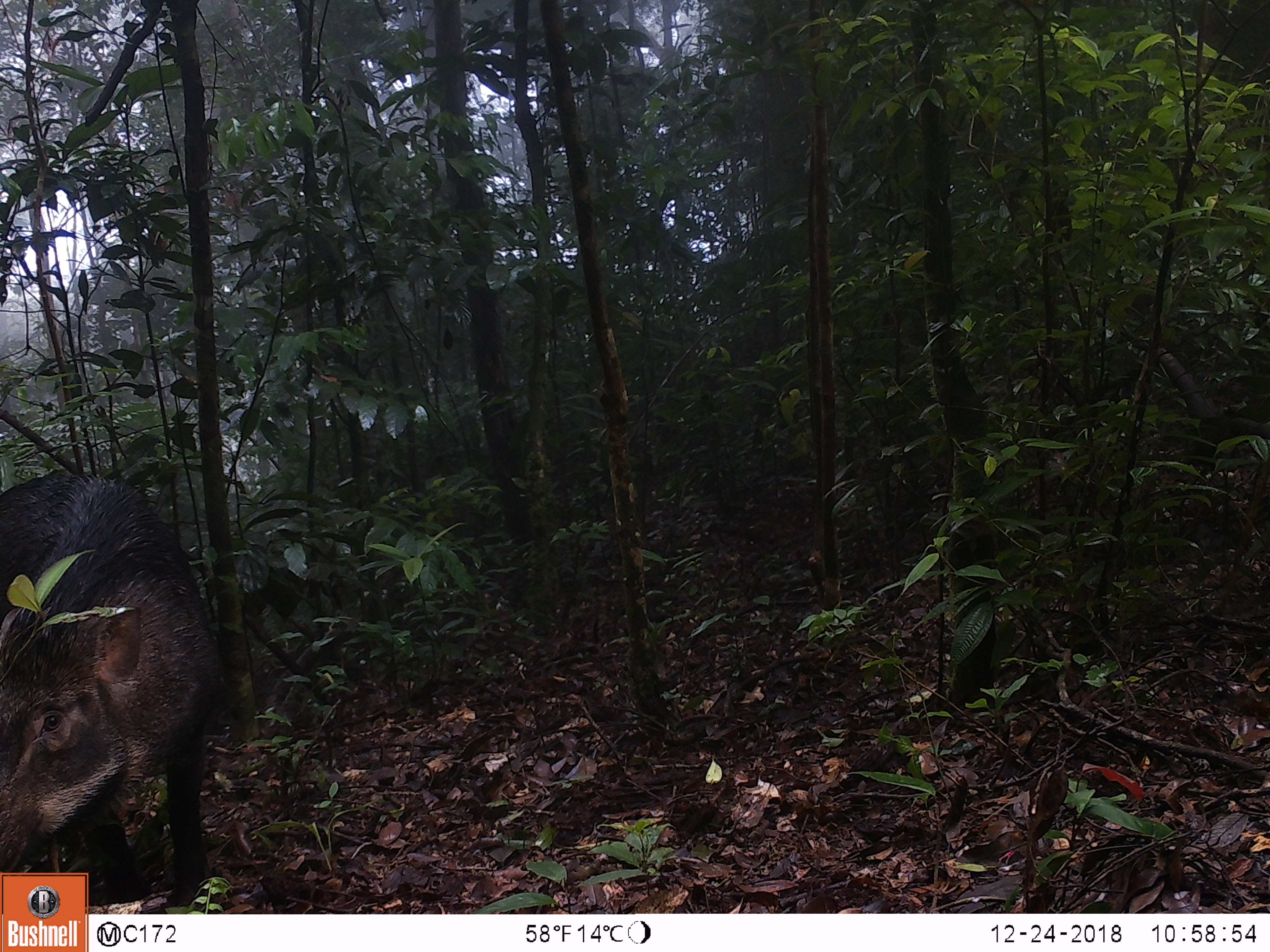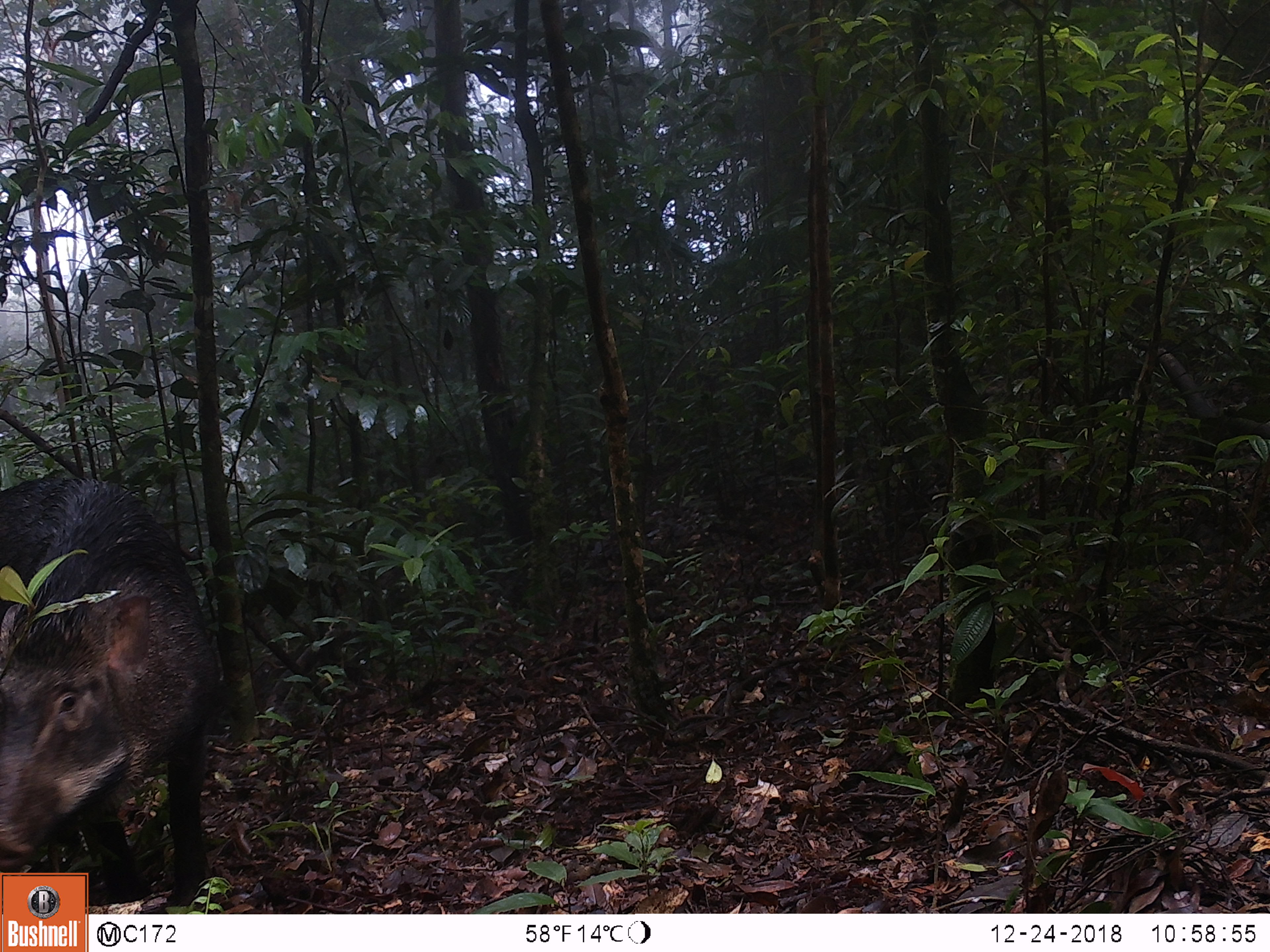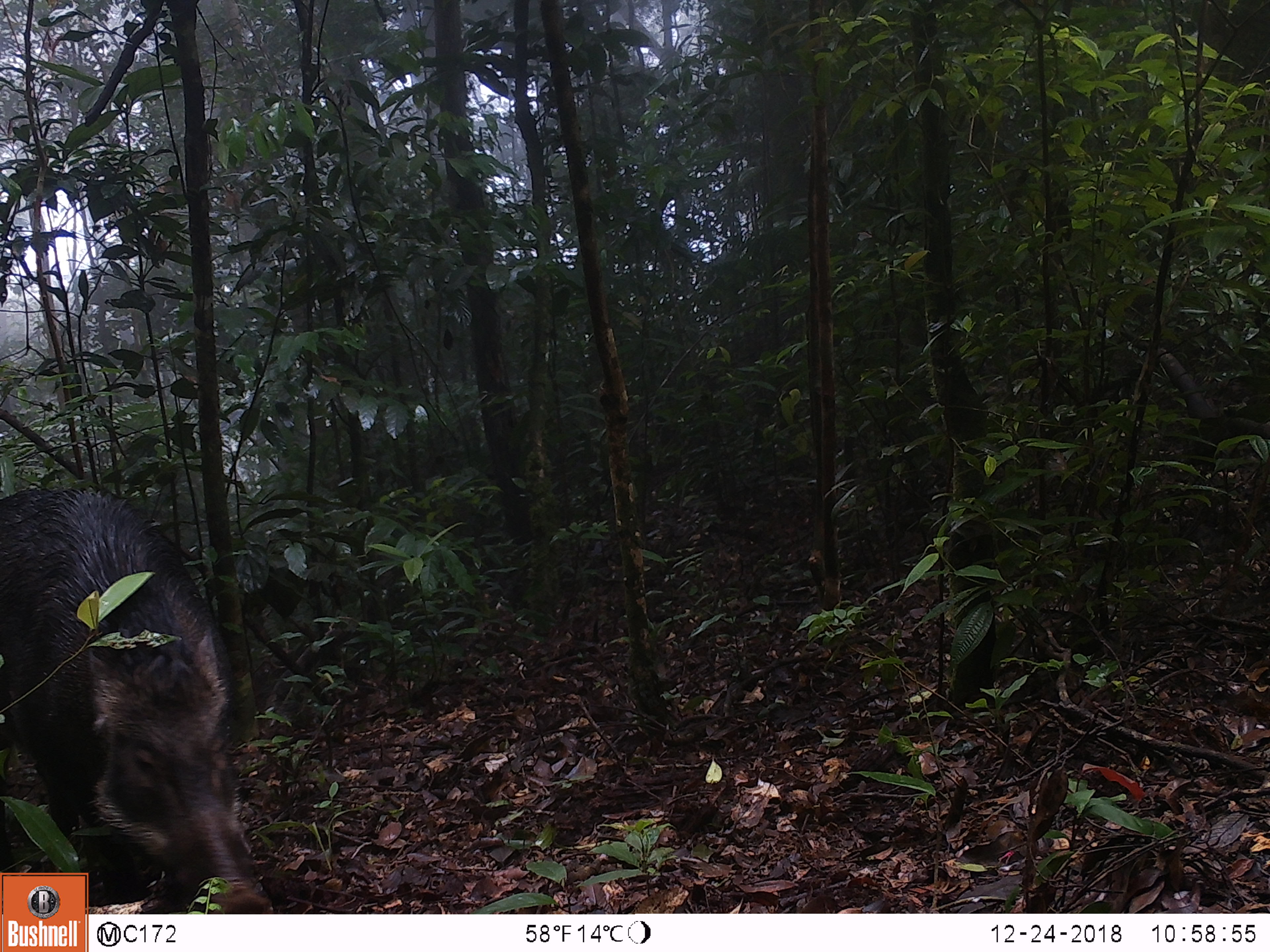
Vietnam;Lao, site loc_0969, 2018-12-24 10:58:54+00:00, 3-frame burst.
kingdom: Animalia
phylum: Chordata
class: Mammalia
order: Artiodactyla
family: Suidae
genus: Sus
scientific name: Sus scrofa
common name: eurasian wild pig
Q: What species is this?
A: Eurasian wild pig (Sus scrofa).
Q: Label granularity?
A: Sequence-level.